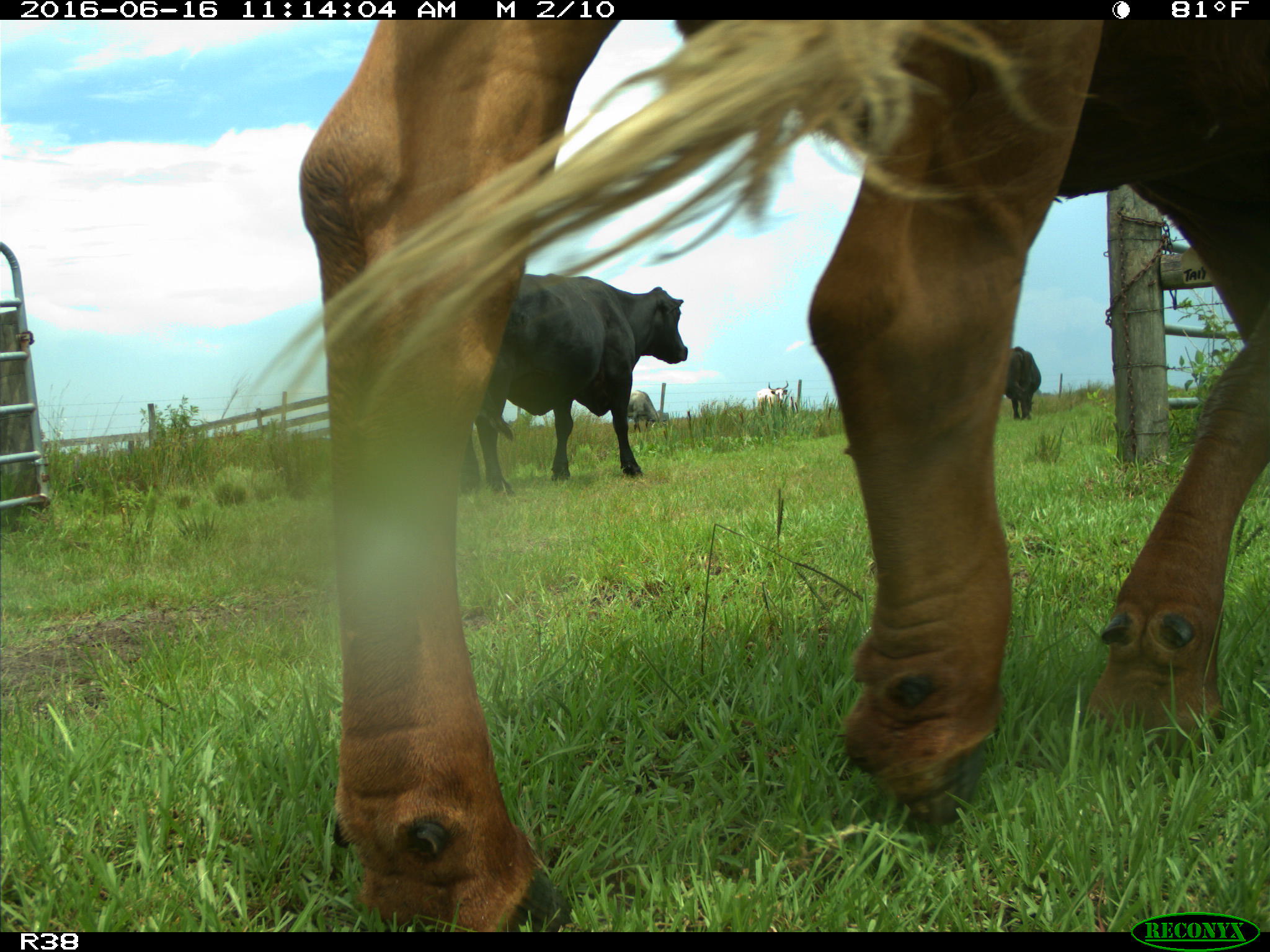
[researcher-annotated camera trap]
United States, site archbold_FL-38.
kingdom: Animalia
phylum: Chordata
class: Mammalia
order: Artiodactyla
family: Bovidae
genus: Bos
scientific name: Bos taurus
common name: domestic cow